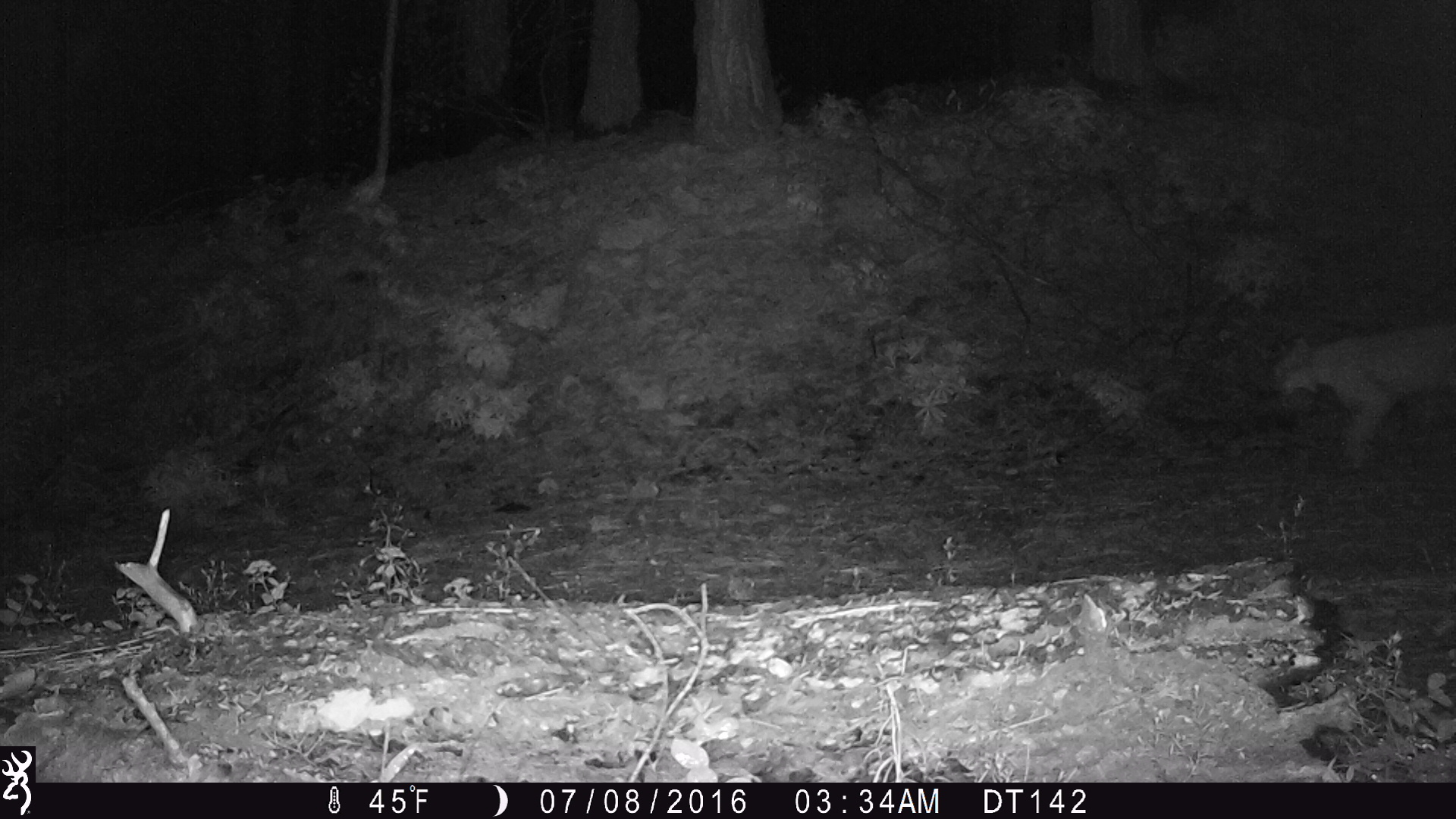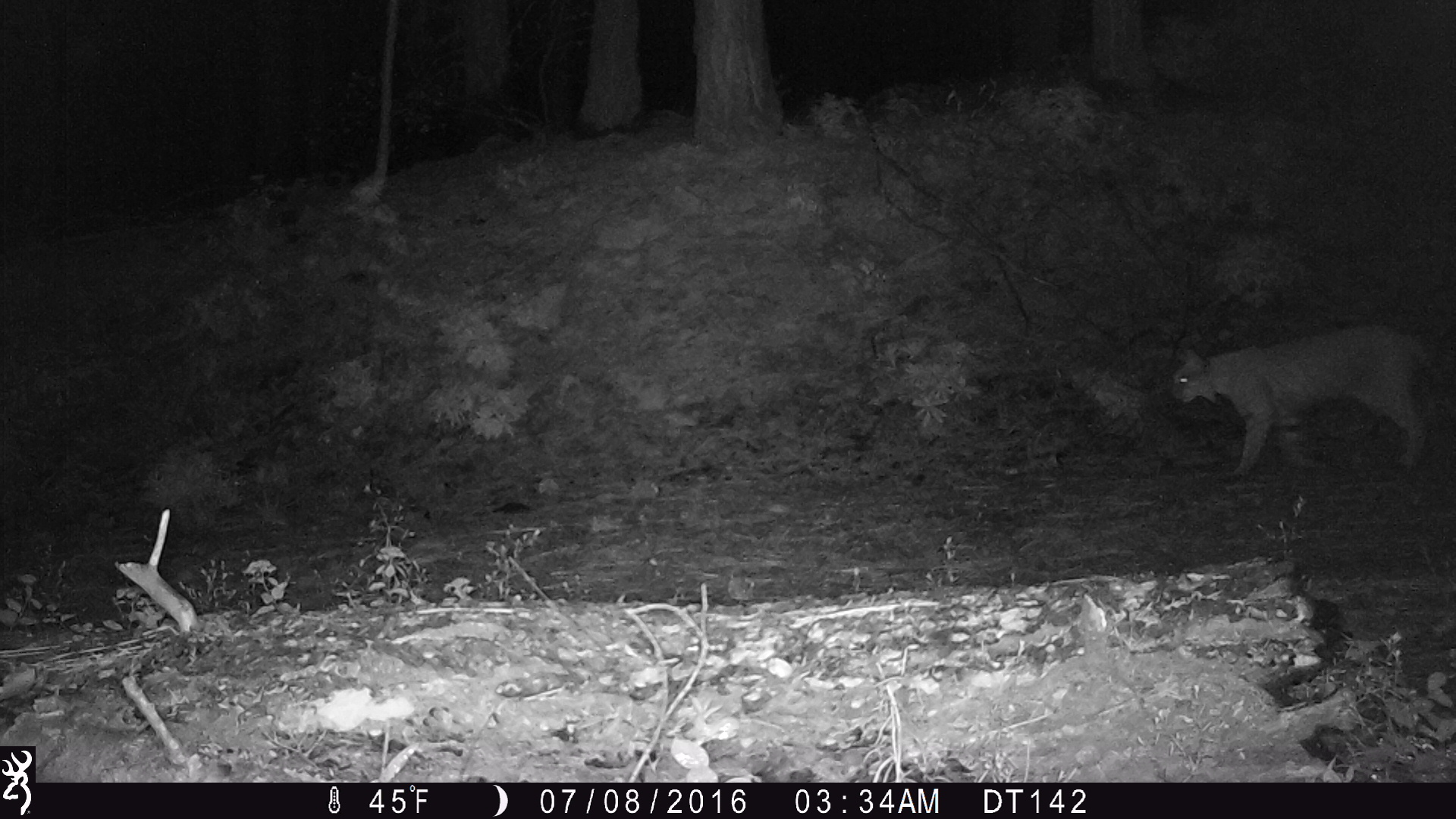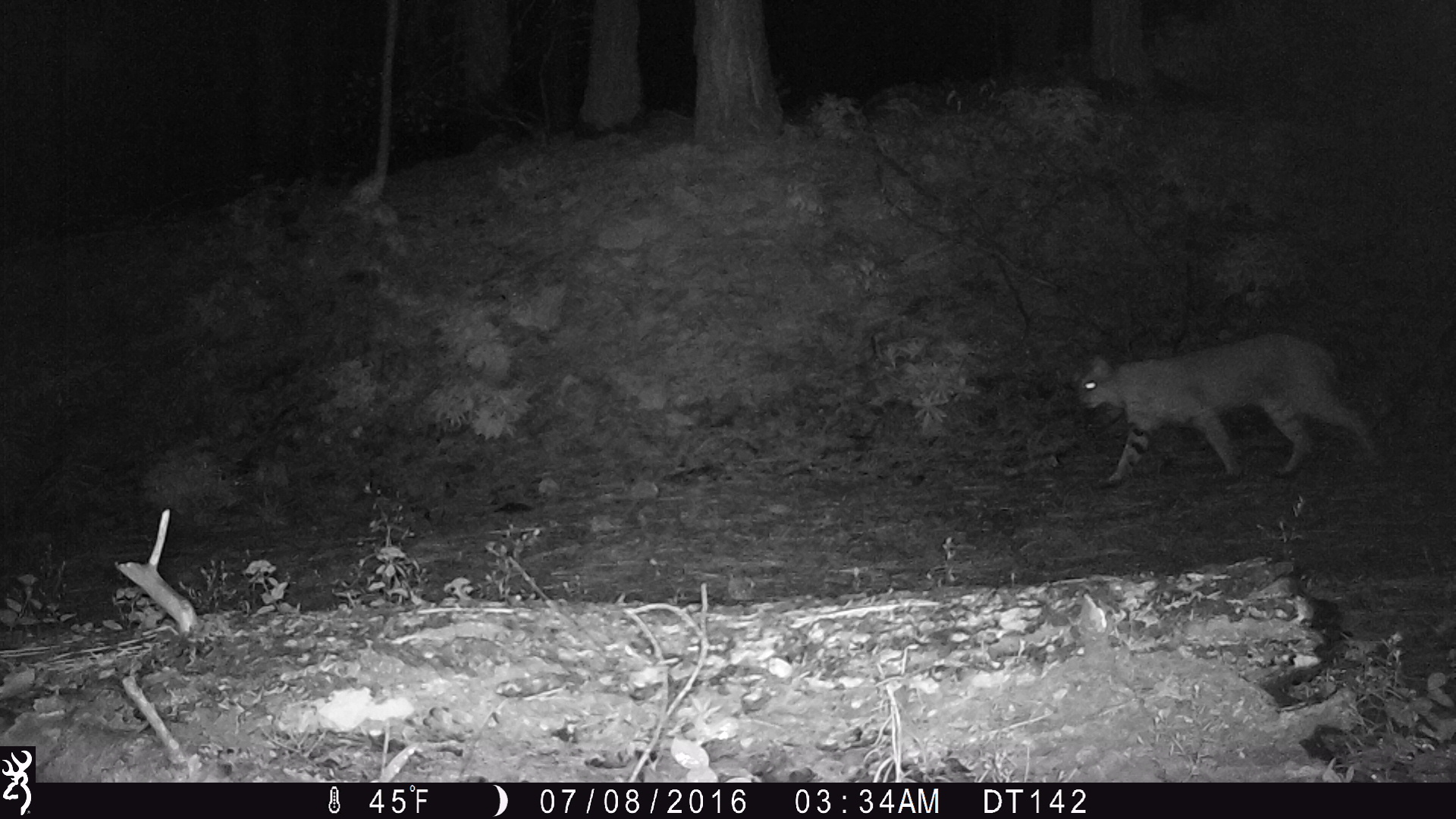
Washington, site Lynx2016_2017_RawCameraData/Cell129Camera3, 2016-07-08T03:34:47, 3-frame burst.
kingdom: Animalia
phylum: Chordata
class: Mammalia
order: Carnivora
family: Felidae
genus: Lynx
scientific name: Lynx rufus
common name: bobcat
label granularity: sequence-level